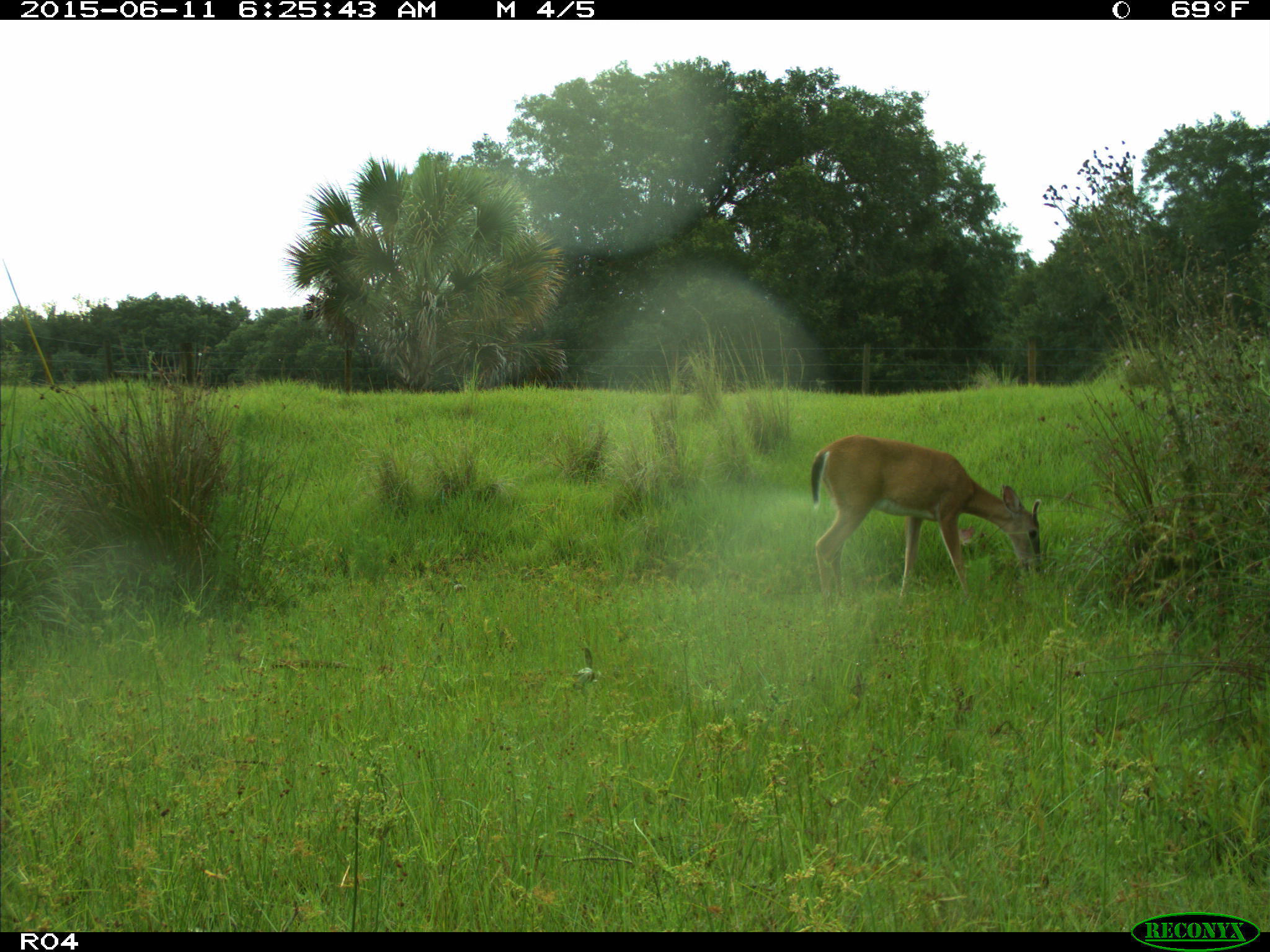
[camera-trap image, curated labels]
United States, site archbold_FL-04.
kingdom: Animalia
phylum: Chordata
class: Mammalia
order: Artiodactyla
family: Cervidae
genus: Odocoileus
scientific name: Odocoileus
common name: deer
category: unidentified deer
Unidentified deer (deer) (Odocoileus).